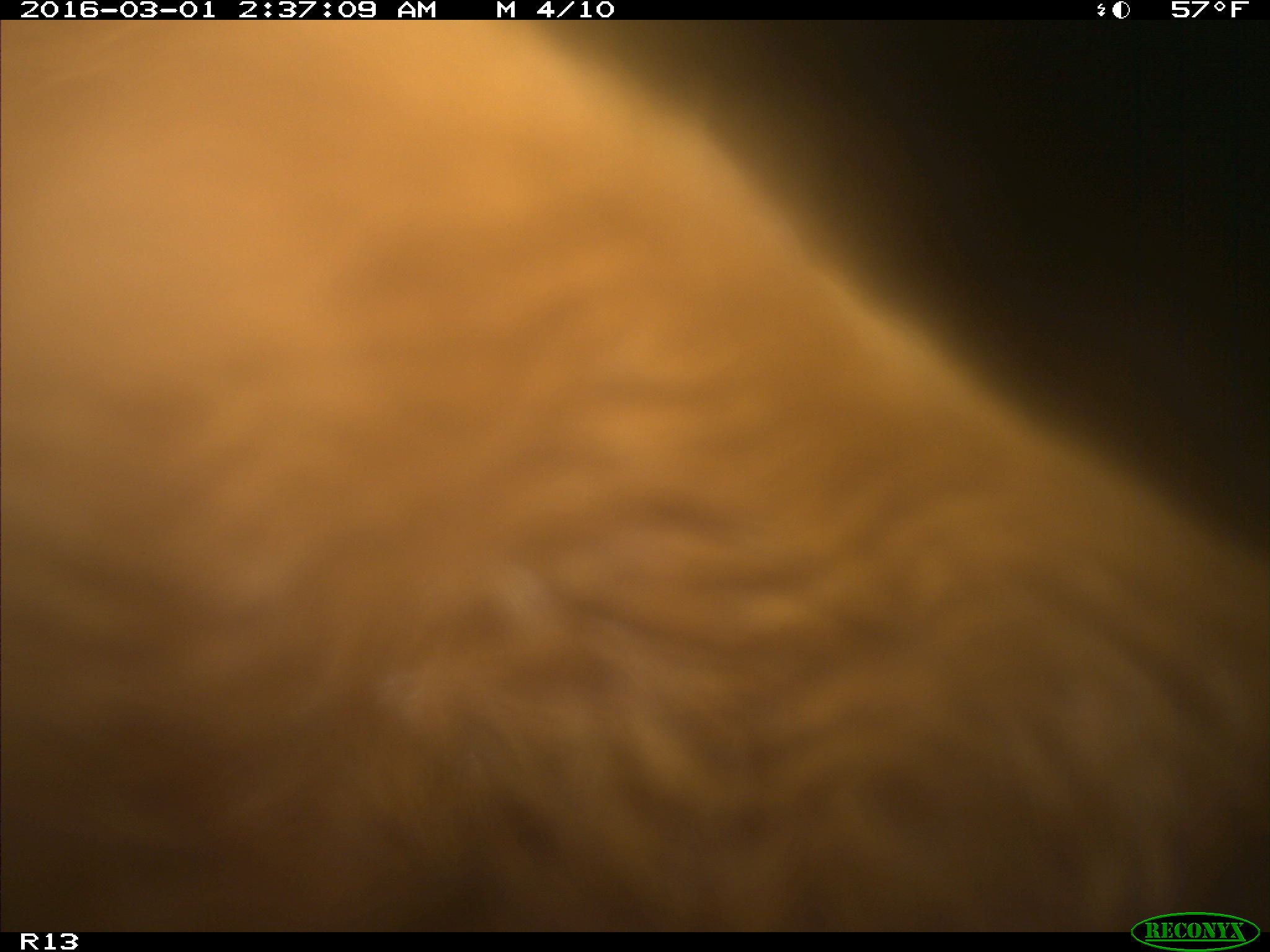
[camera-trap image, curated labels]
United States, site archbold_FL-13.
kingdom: Animalia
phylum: Chordata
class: Mammalia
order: Artiodactyla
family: Bovidae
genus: Bos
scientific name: Bos taurus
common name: domestic cow